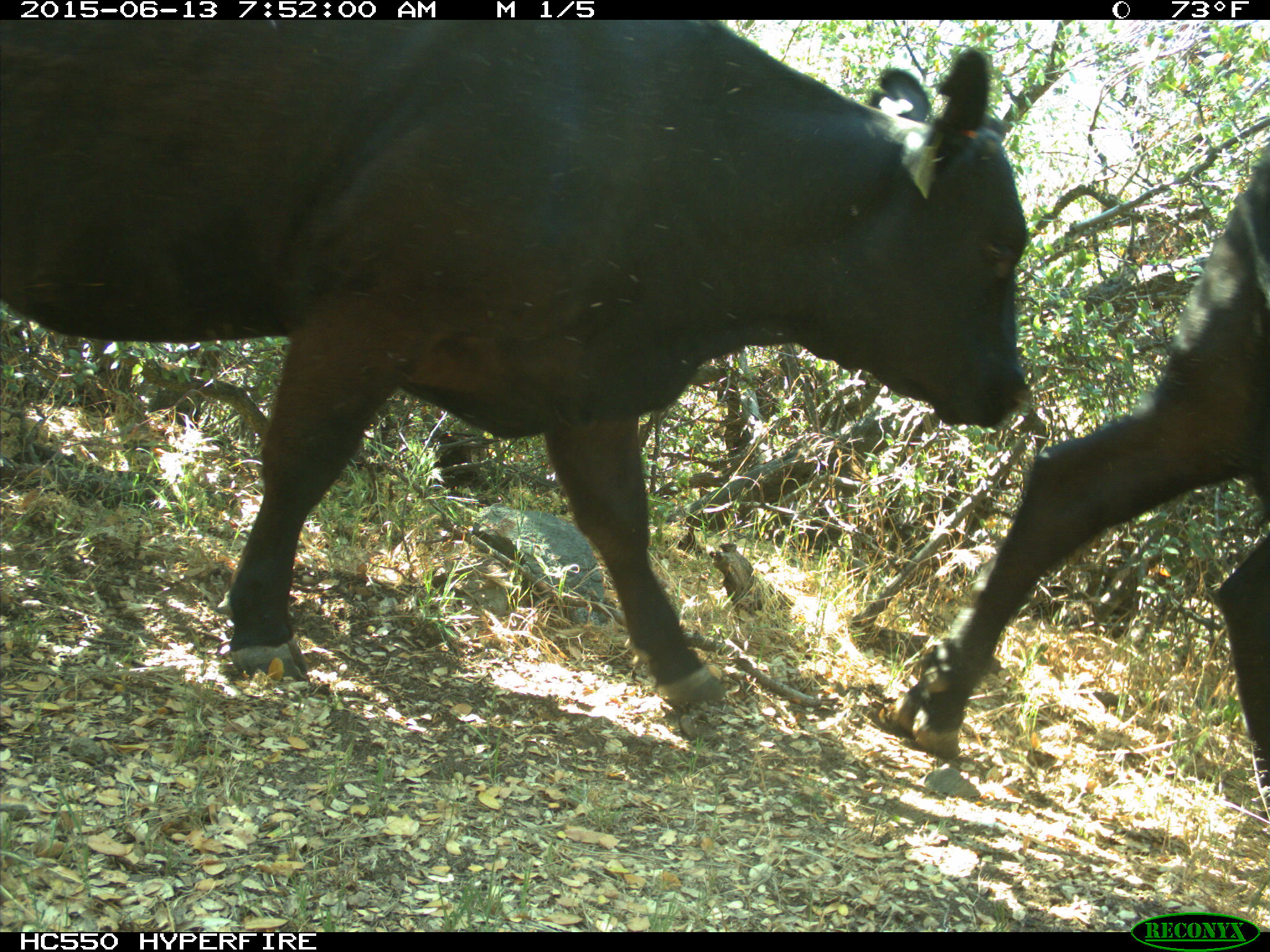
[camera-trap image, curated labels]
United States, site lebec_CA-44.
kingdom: Animalia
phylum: Chordata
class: Mammalia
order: Artiodactyla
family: Bovidae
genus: Bos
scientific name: Bos taurus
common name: domestic cow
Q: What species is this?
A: Bos taurus (domestic cow).